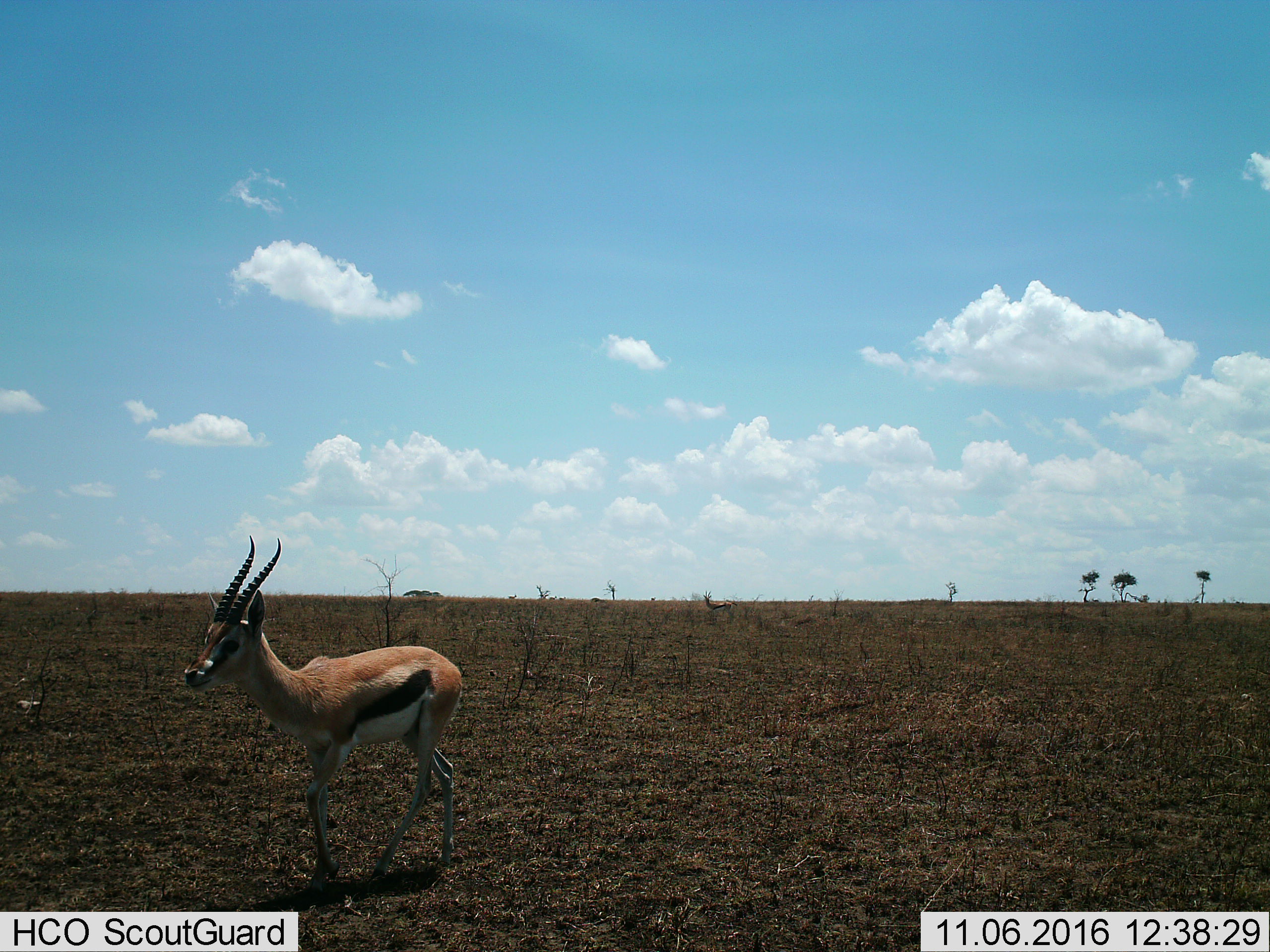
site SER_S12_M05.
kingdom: Animalia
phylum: Chordata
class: Mammalia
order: Artiodactyla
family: Bovidae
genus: Eudorcas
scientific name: Eudorcas thomsonii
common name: thomson's gazelle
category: gazellethomsons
Gazellethomsons (thomson's gazelle) (Eudorcas thomsonii), count 1. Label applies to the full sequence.